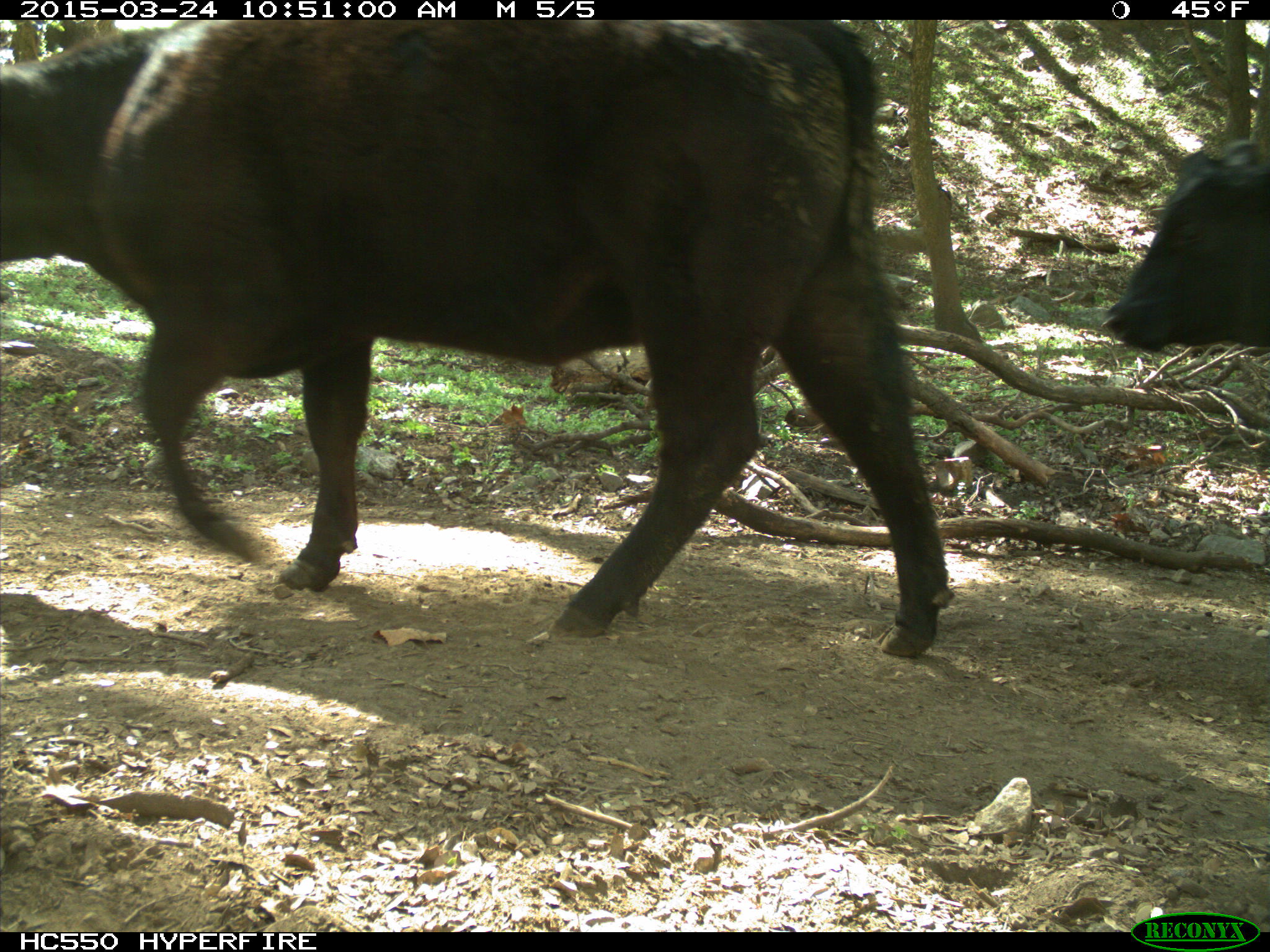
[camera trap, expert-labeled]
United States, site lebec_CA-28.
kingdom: Animalia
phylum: Chordata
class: Mammalia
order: Artiodactyla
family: Bovidae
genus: Bos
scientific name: Bos taurus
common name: domestic cow